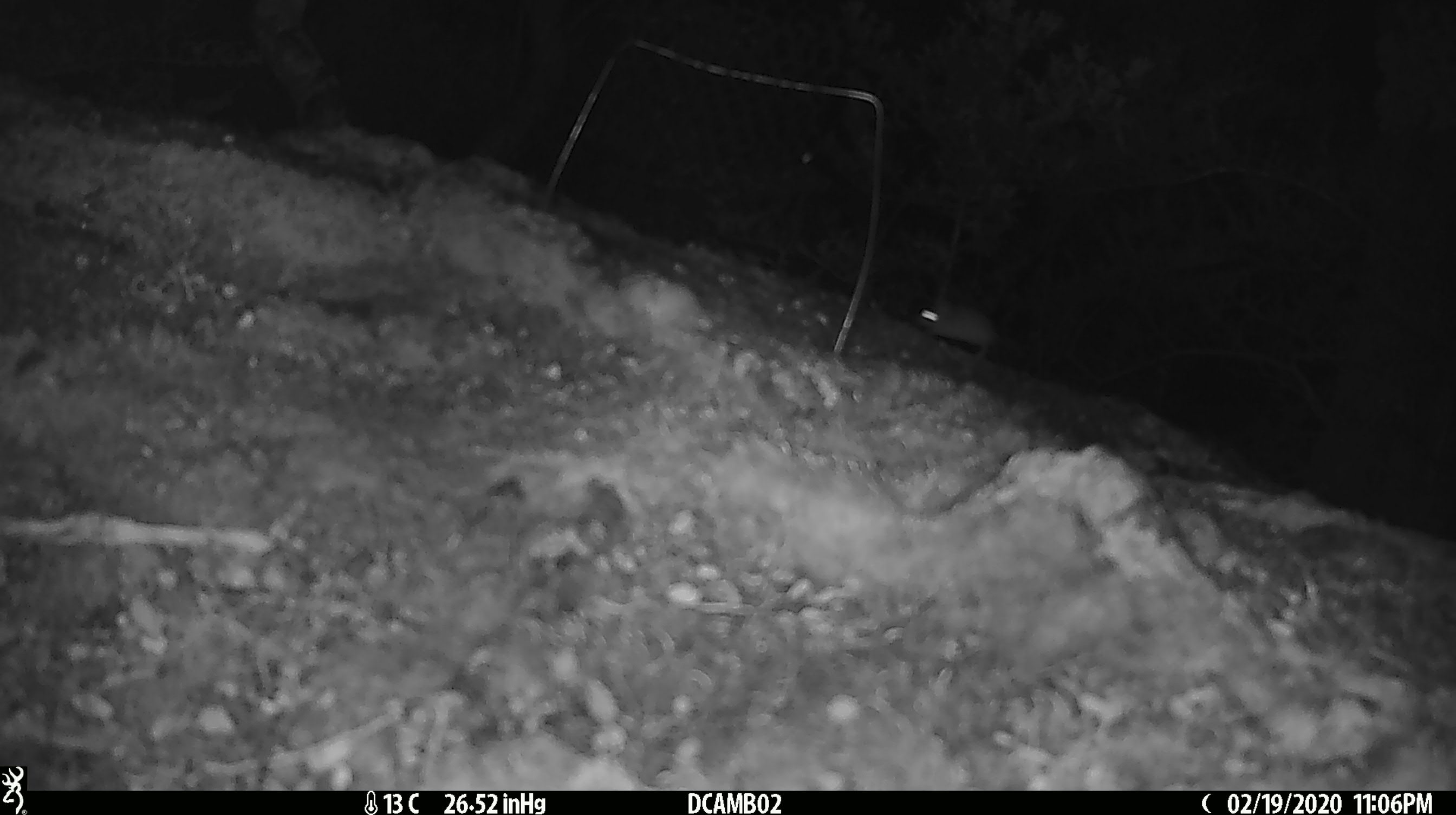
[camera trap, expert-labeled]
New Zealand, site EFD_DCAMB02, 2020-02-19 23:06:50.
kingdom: Animalia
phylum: Chordata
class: Mammalia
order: Rodentia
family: Muridae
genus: Mus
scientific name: Mus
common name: mouse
Mouse (Mus).